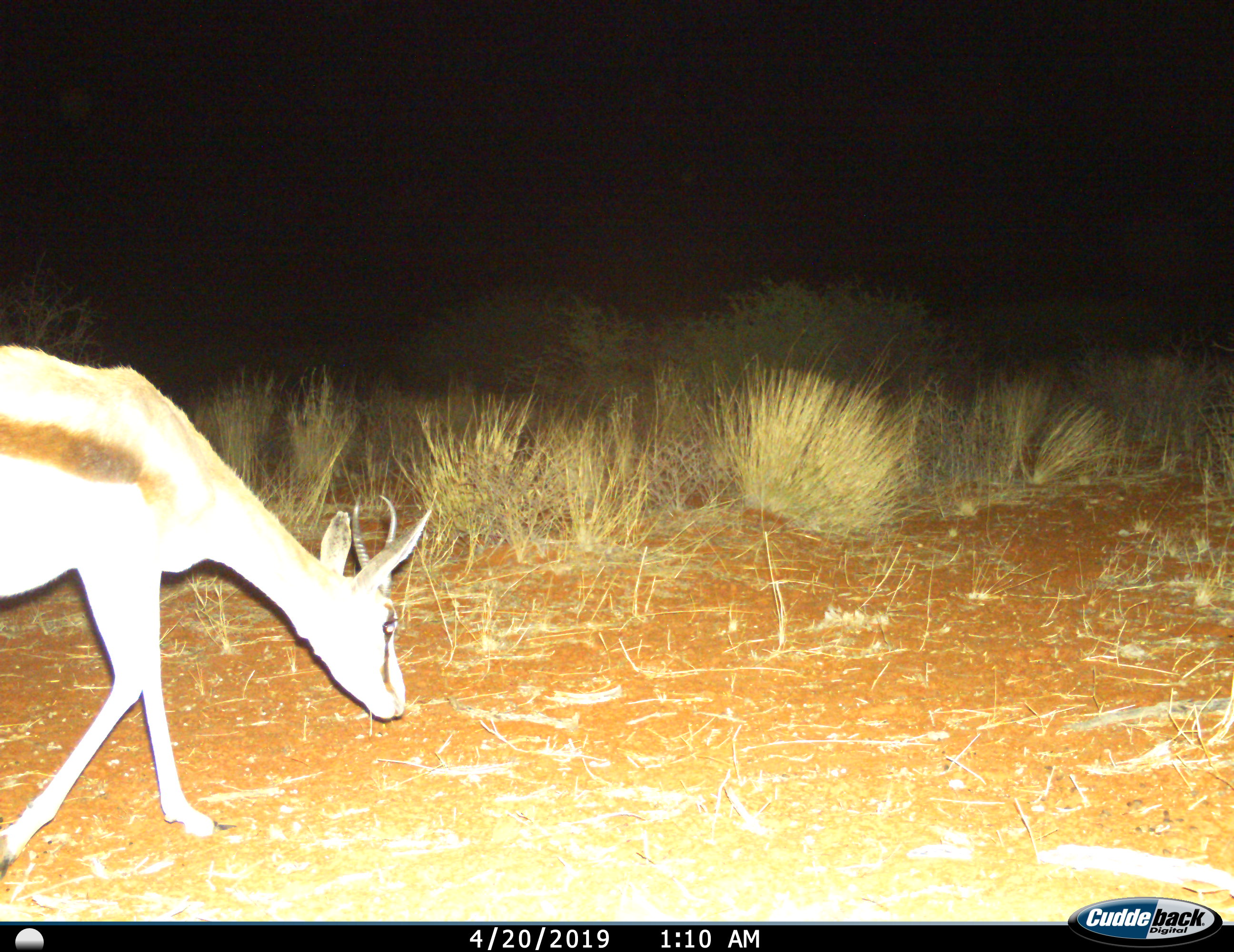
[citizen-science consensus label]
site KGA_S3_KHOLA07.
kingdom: Animalia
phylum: Chordata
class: Mammalia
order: Artiodactyla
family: Bovidae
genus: Antidorcas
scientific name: Antidorcas marsupialis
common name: springbok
Springbok (Antidorcas marsupialis), count 1. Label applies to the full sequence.